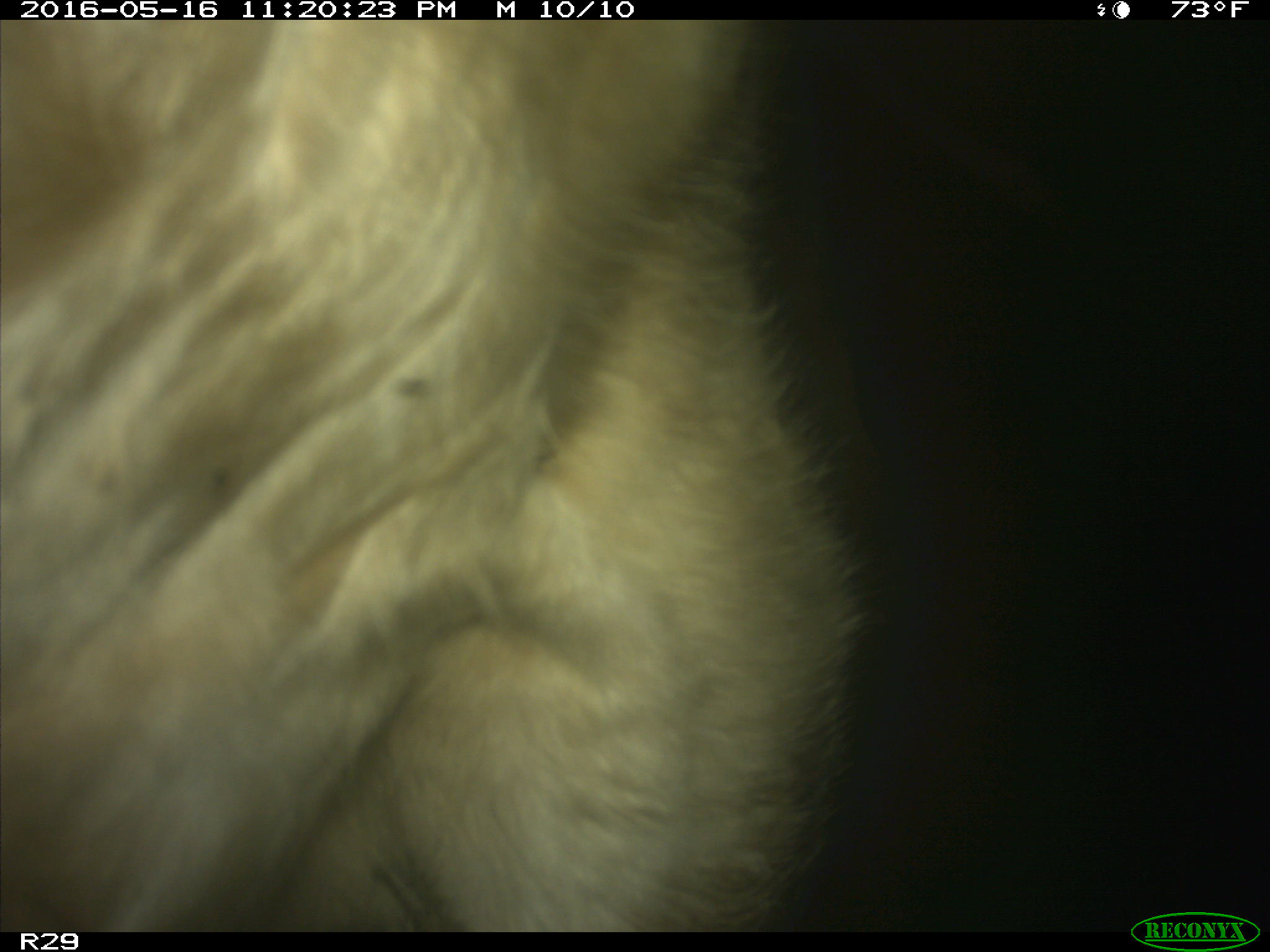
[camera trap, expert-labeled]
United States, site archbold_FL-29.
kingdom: Animalia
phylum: Chordata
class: Mammalia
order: Artiodactyla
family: Bovidae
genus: Bos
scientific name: Bos taurus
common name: domestic cow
Bos taurus (domestic cow).